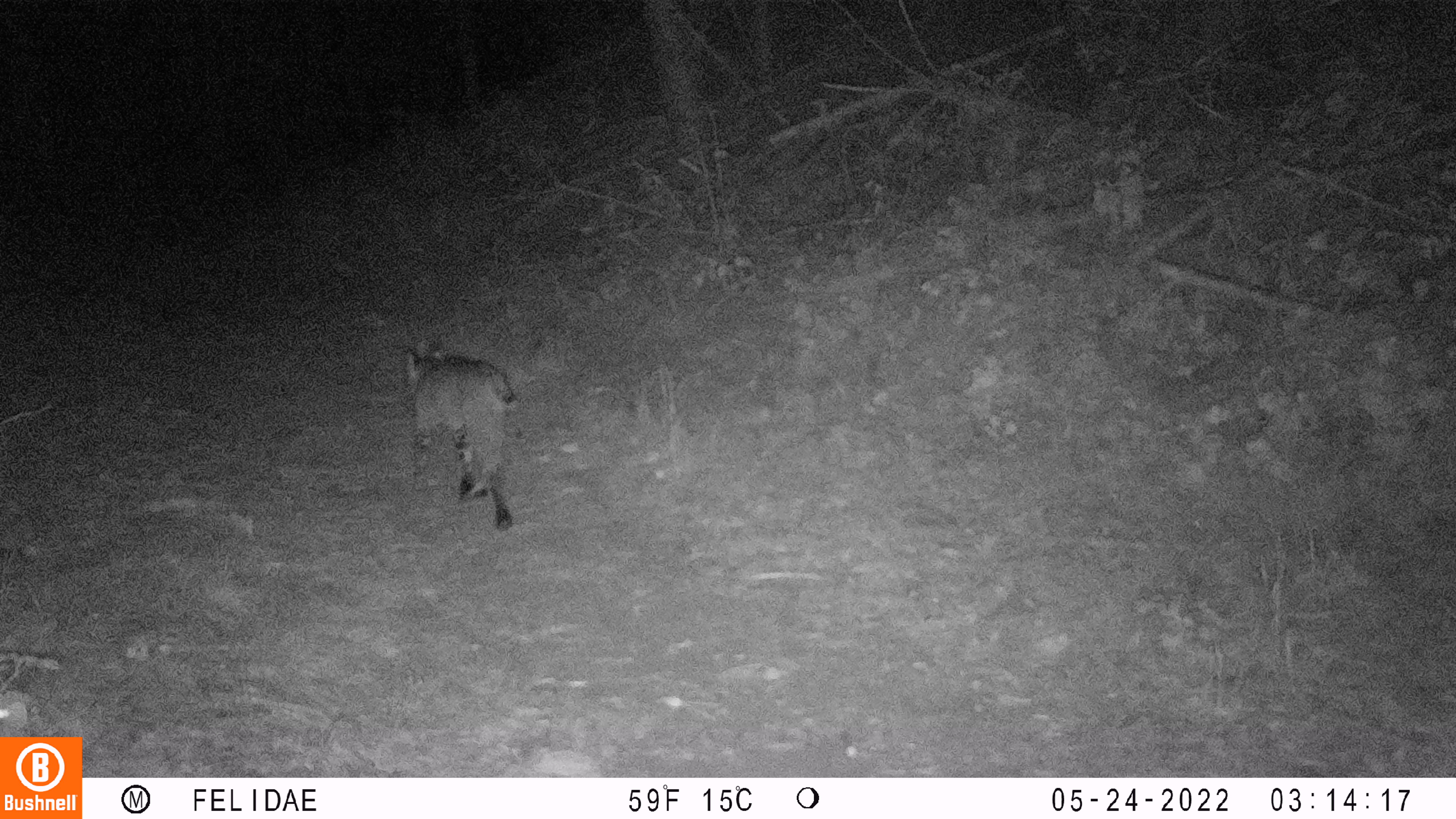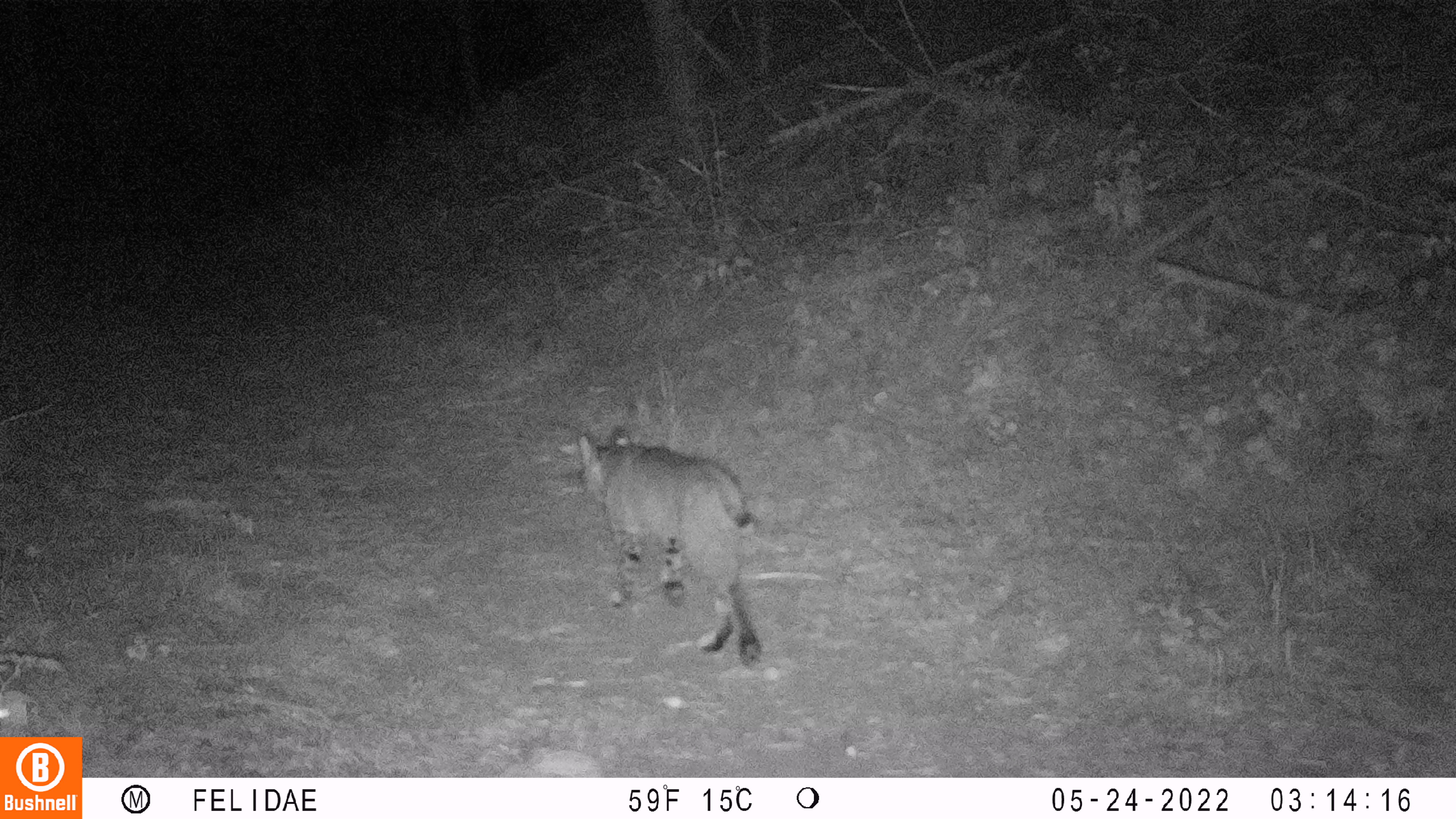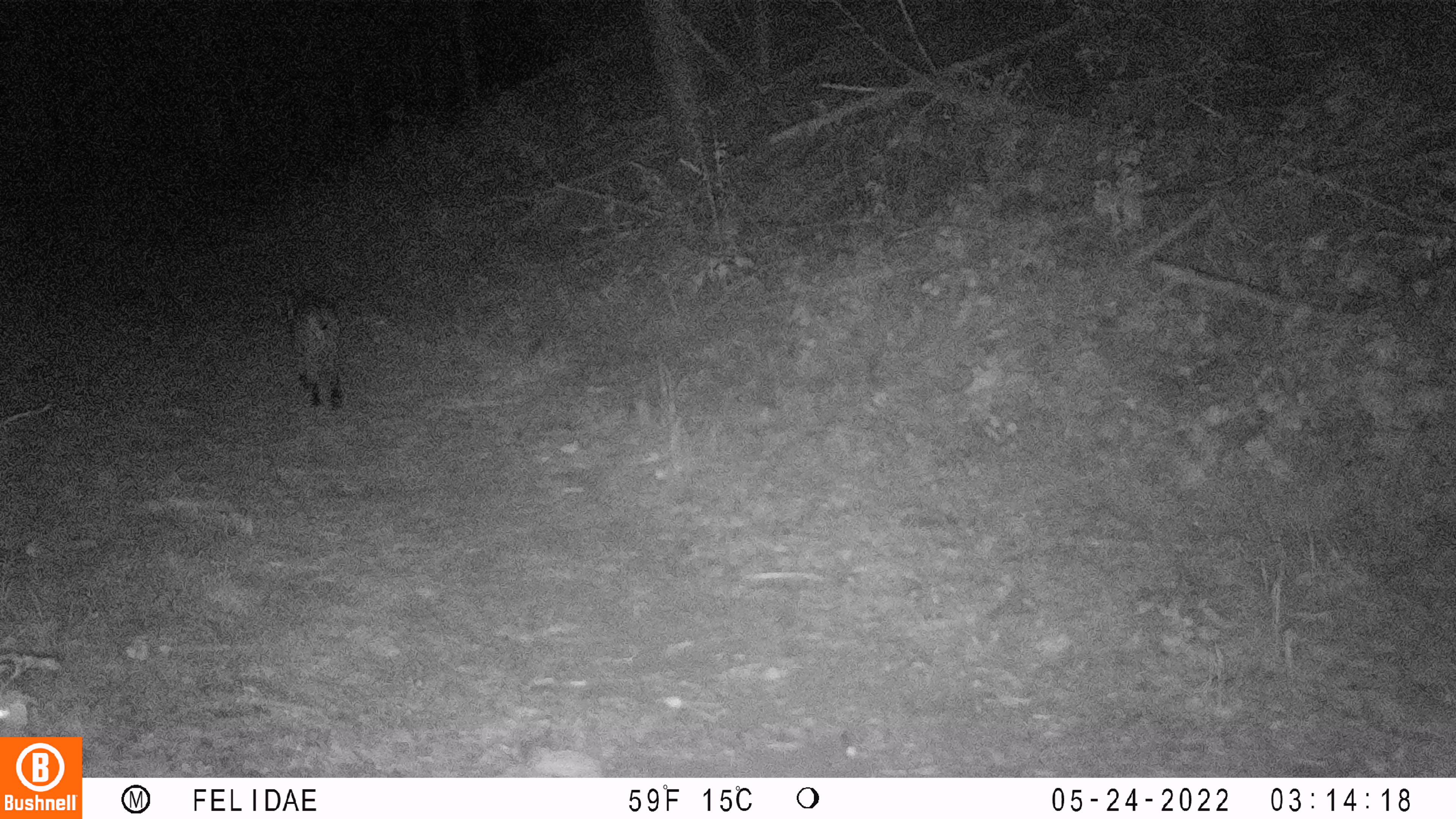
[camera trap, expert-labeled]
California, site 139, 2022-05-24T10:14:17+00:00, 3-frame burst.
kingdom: Animalia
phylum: Chordata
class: Mammalia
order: Carnivora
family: Felidae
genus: Lynx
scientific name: Lynx rufus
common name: bobcat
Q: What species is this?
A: Bobcat (Lynx rufus).